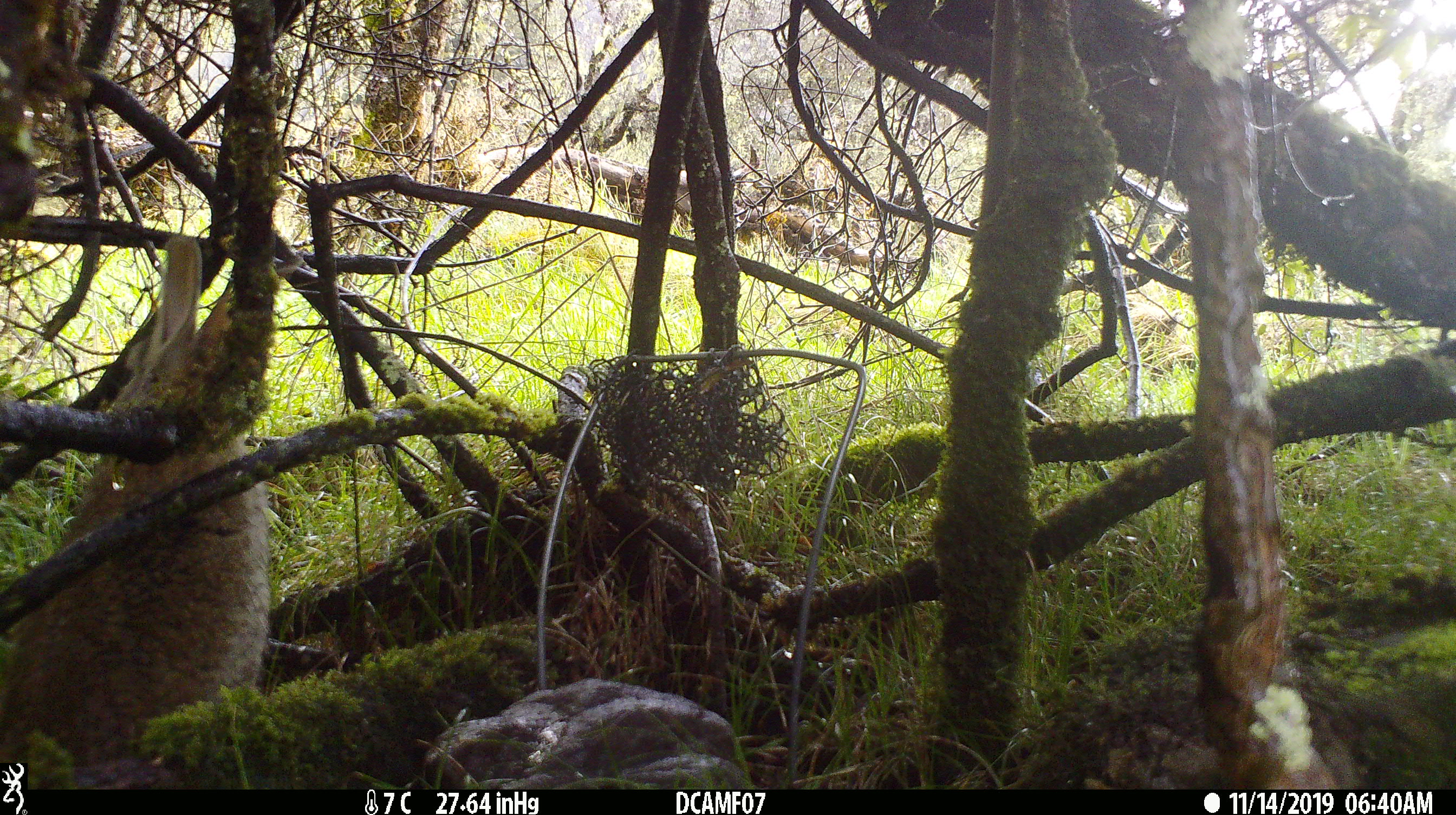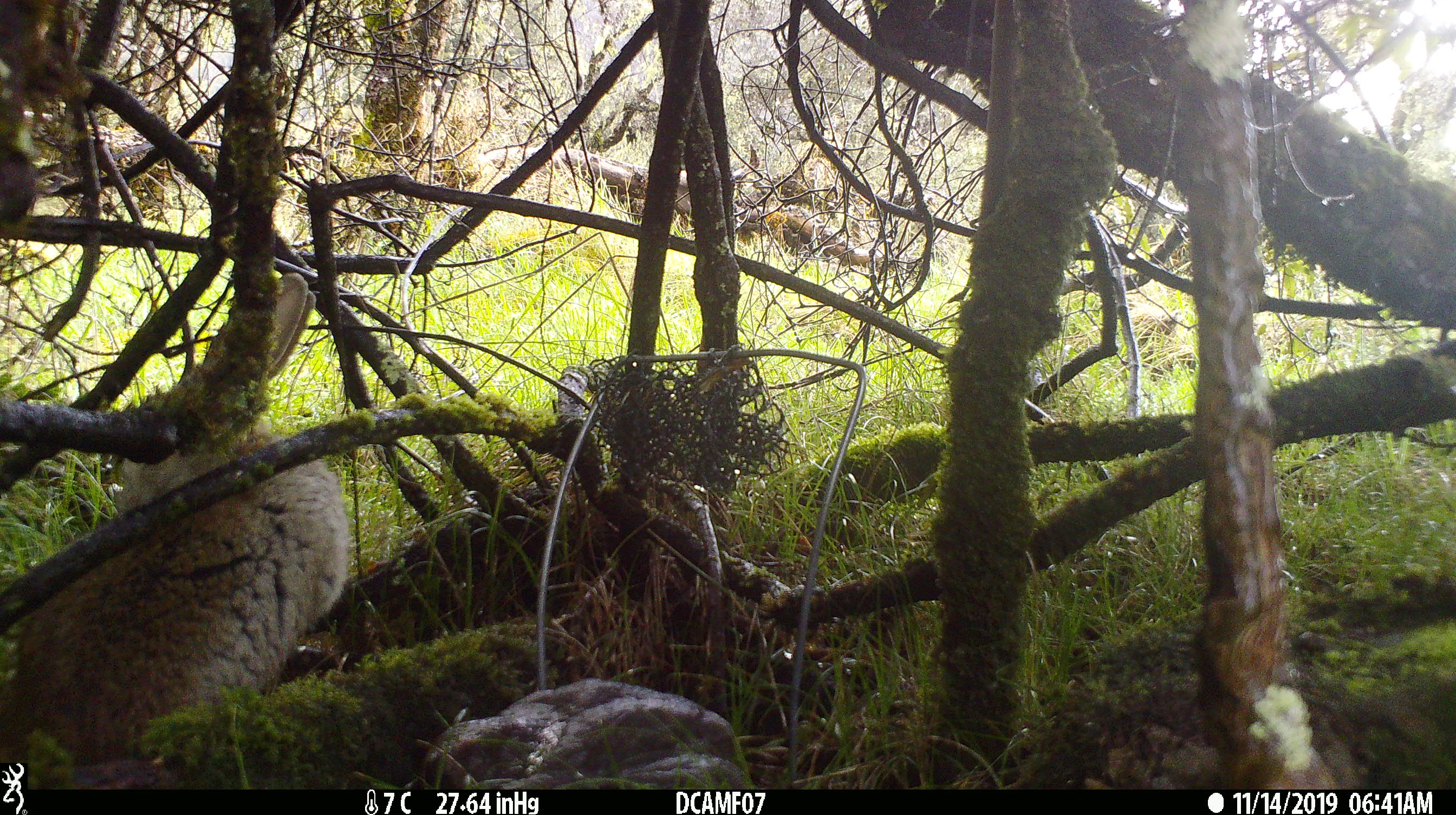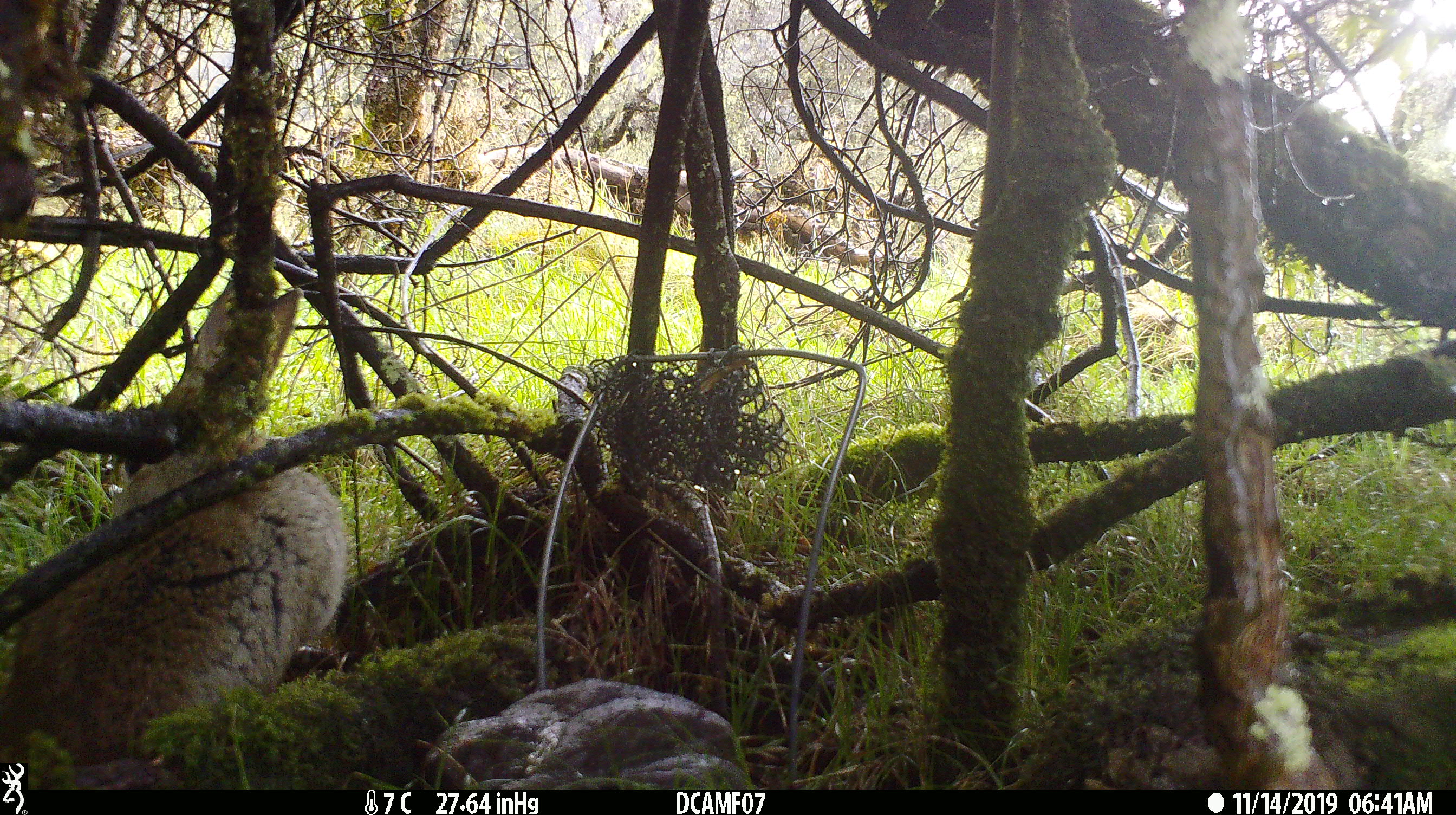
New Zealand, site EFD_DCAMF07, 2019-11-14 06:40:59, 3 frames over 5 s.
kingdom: Animalia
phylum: Chordata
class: Mammalia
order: Lagomorpha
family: Leporidae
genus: Oryctolagus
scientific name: Oryctolagus cuniculus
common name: european rabbit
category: rabbit